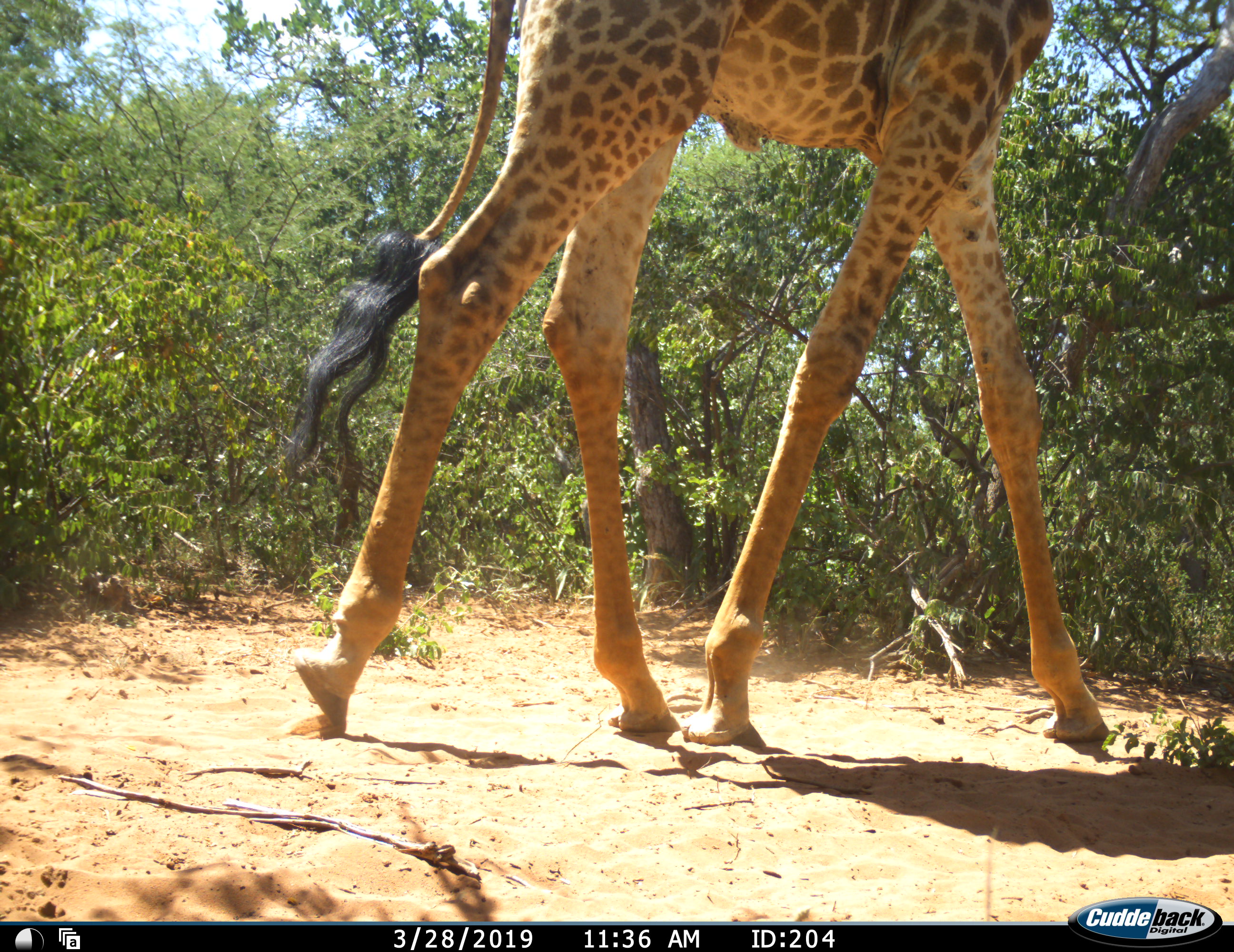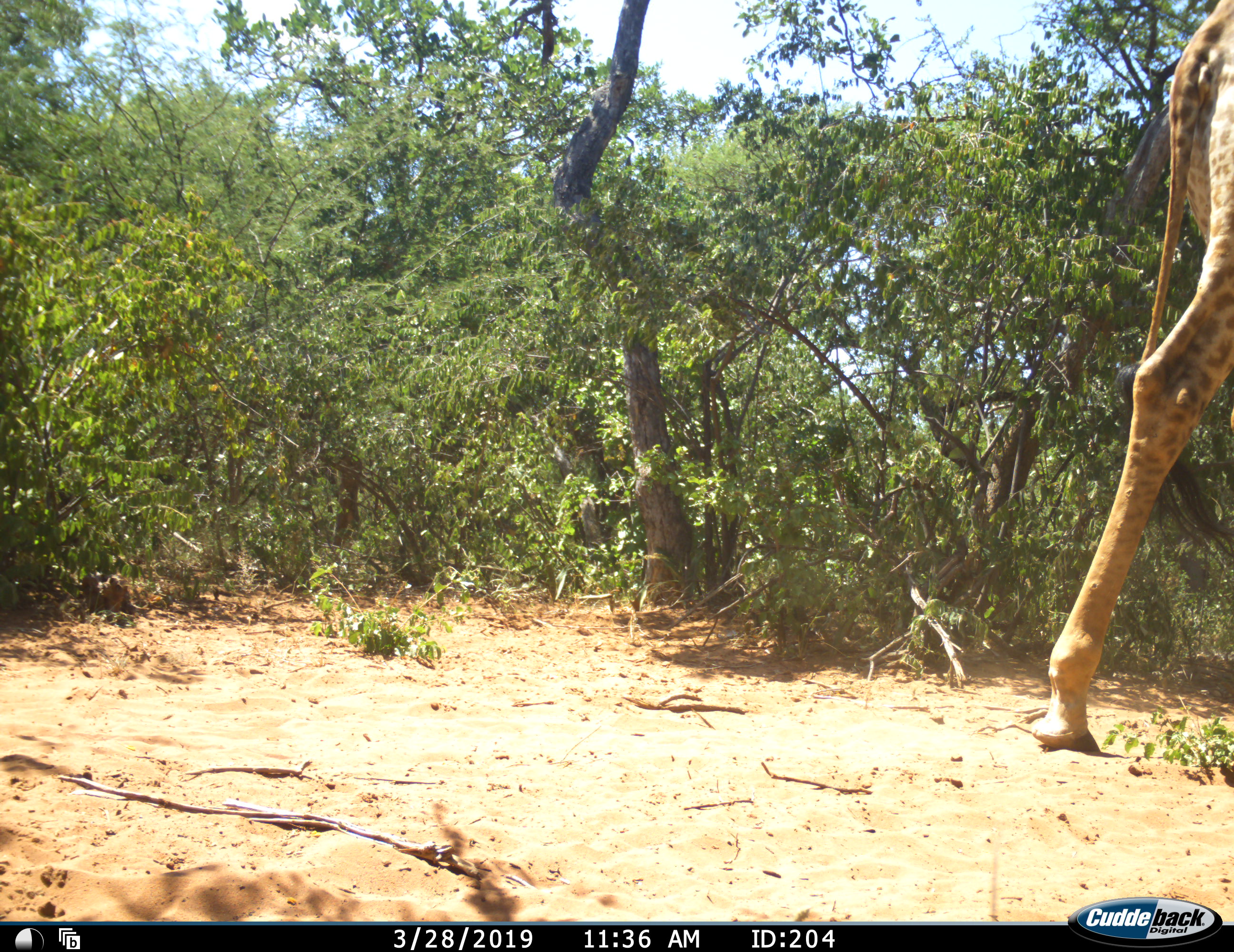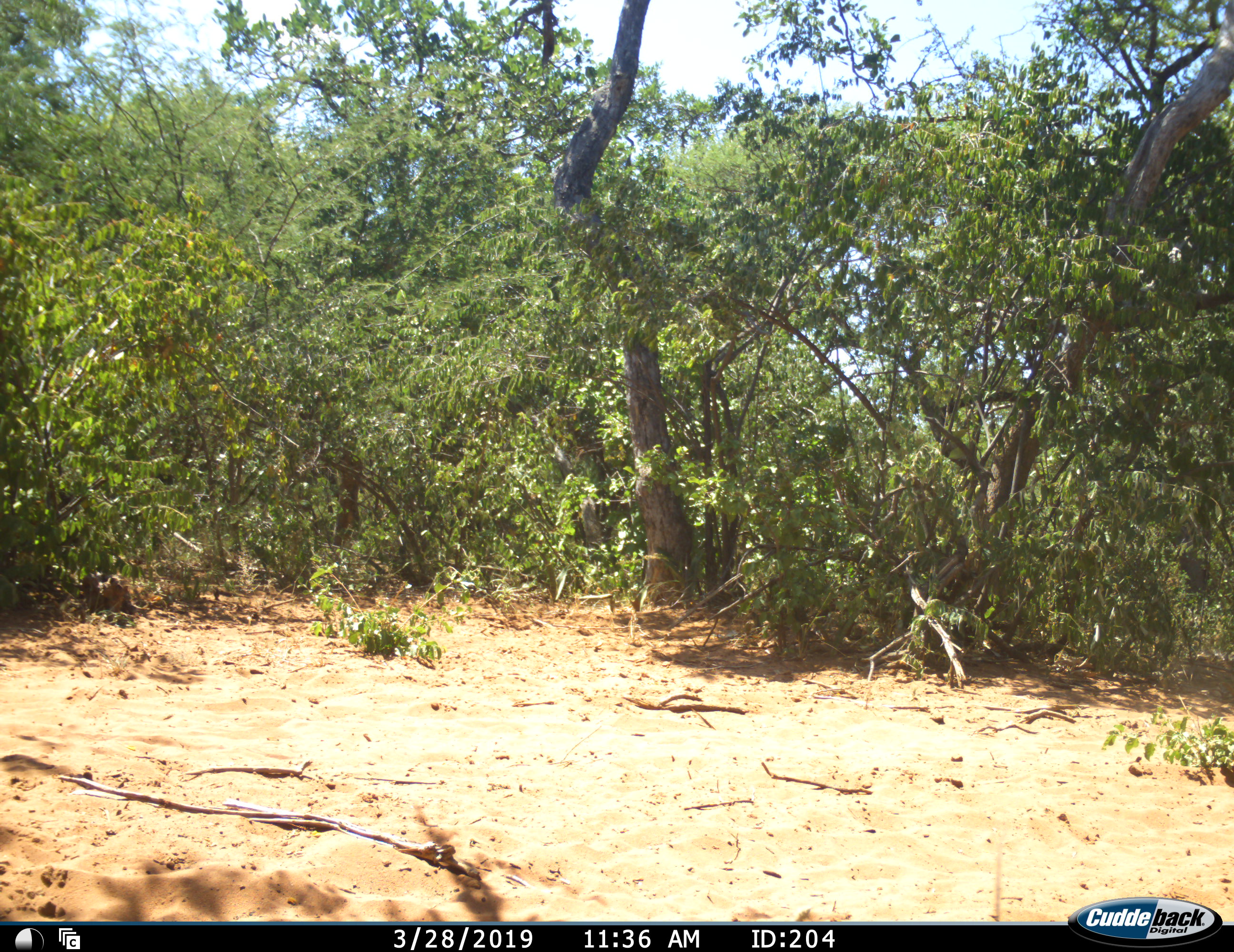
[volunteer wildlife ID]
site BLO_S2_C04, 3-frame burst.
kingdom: Animalia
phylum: Chordata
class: Mammalia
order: Artiodactyla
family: Giraffidae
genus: Giraffa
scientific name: Giraffa camelopardalis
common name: giraffe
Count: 1.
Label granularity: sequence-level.